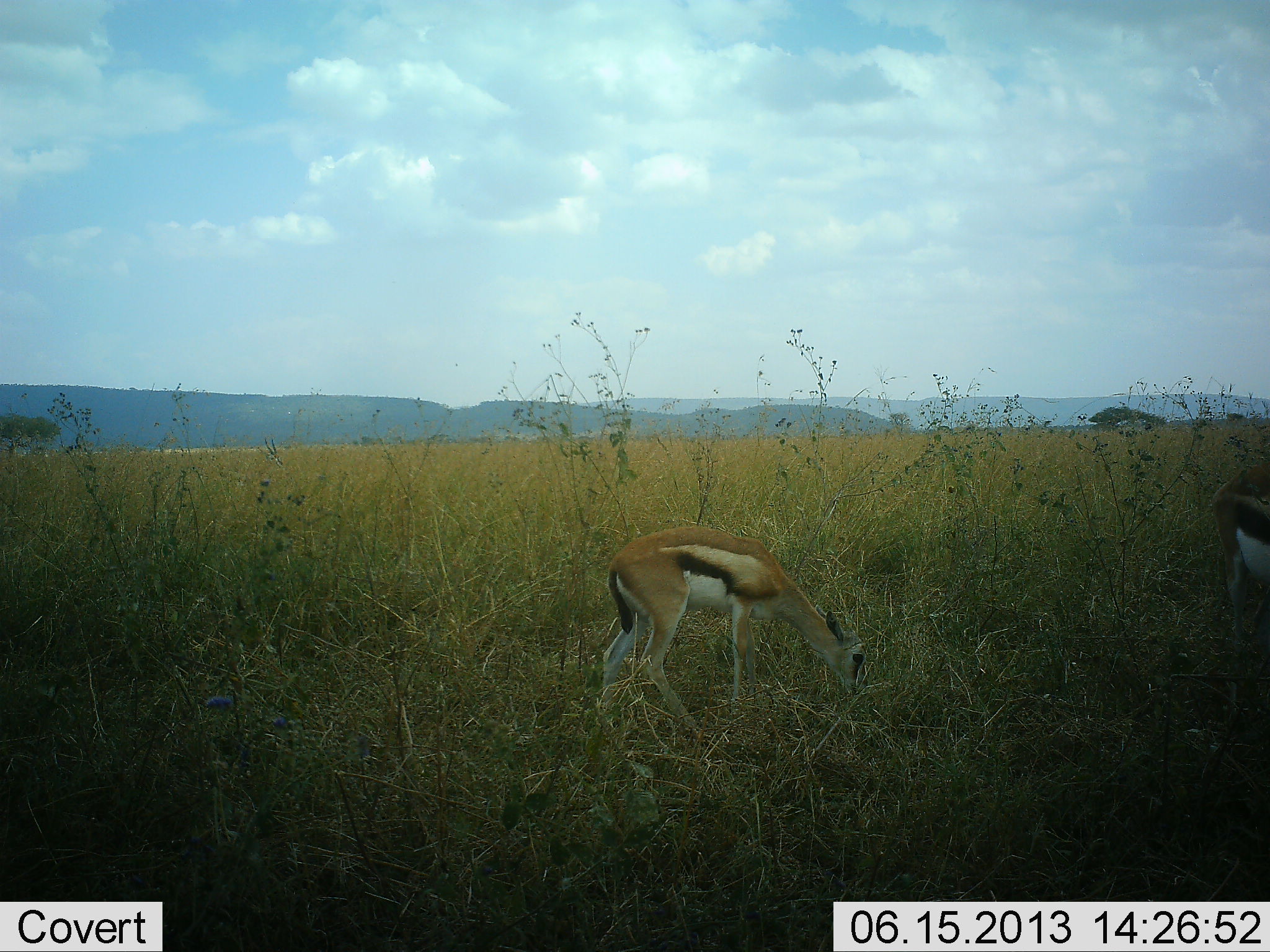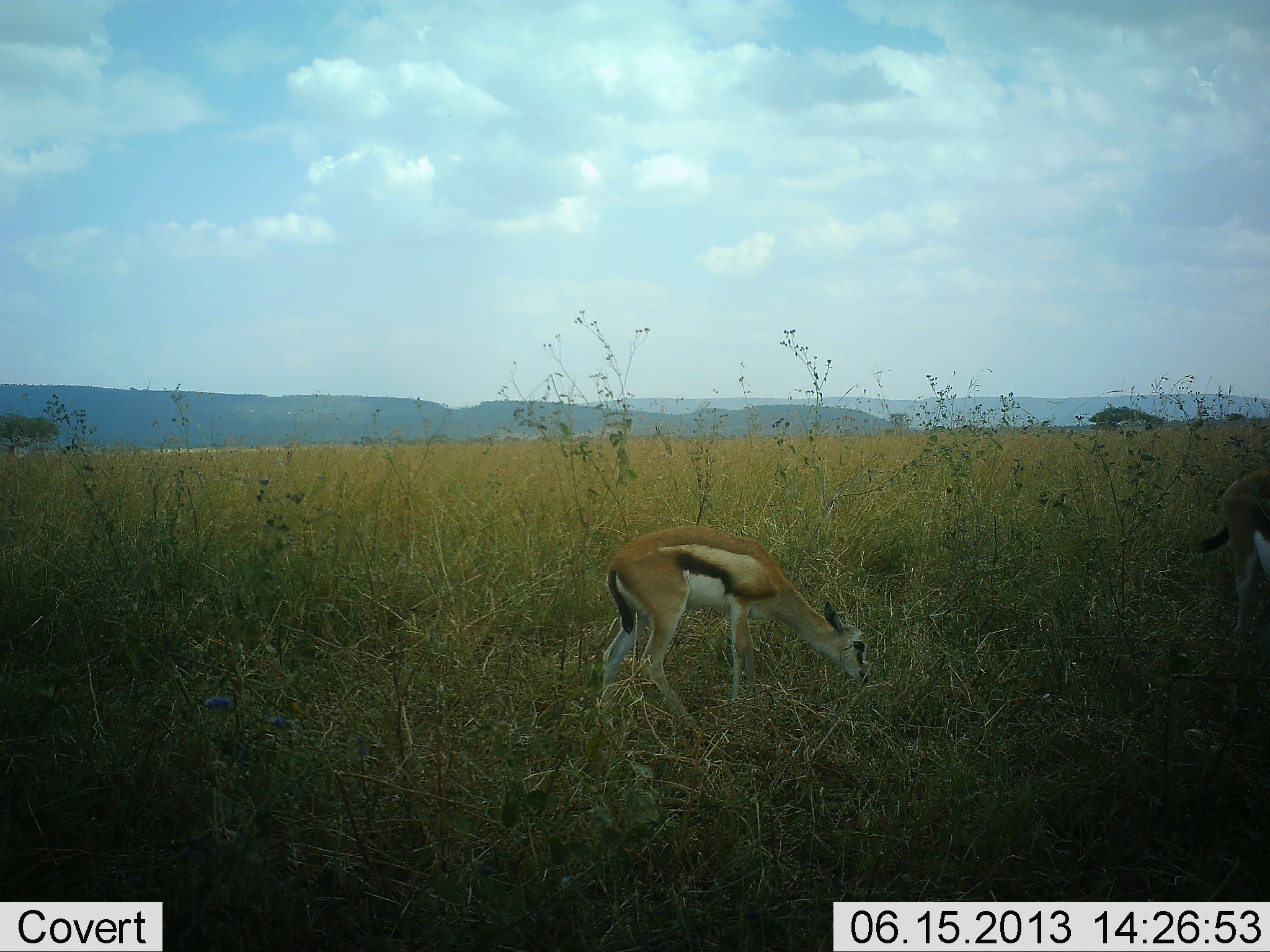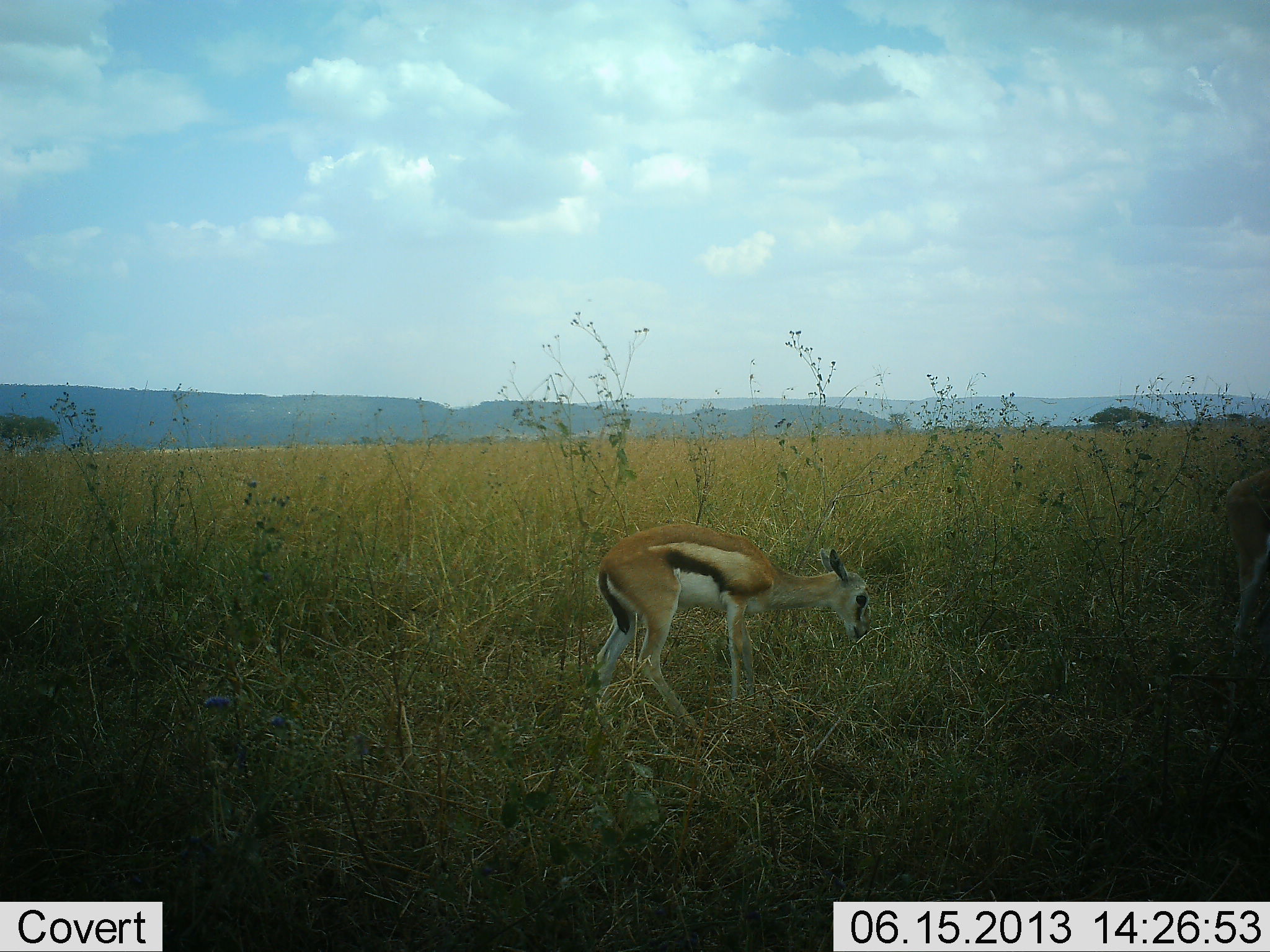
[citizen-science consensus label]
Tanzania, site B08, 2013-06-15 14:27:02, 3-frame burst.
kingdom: Animalia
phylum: Chordata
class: Mammalia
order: Artiodactyla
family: Bovidae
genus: Eudorcas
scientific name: Eudorcas thomsonii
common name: thomson's gazelle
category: gazellethomsons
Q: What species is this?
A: Gazellethomsons (thomson's gazelle) (Eudorcas thomsonii).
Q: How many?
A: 2.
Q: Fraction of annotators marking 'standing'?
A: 21%.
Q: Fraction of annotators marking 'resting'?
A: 0%.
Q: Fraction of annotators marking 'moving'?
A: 4%.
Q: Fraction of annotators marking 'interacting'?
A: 0%.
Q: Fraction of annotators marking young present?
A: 38%.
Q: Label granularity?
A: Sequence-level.